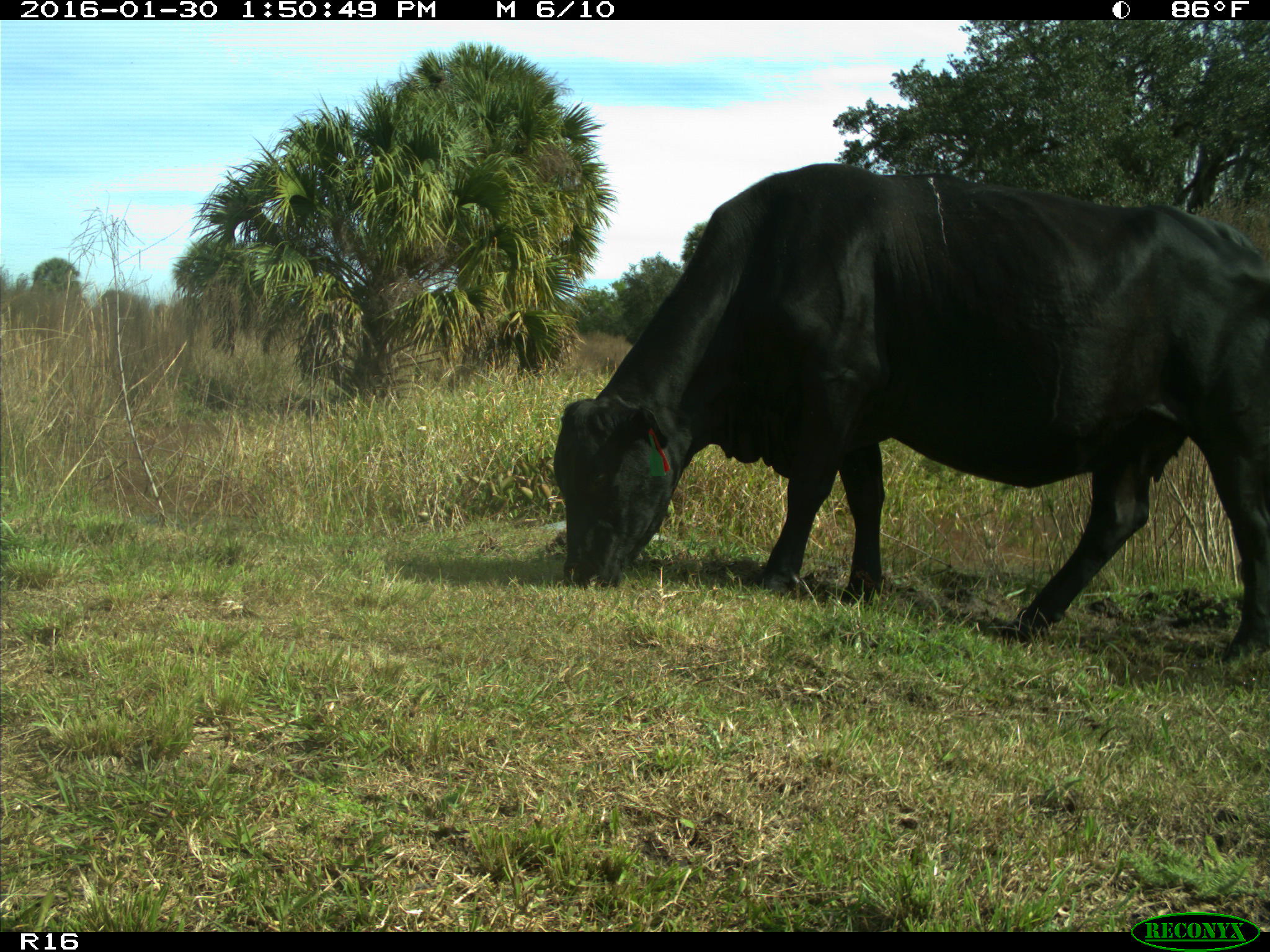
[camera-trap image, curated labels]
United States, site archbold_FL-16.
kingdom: Animalia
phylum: Chordata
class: Mammalia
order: Artiodactyla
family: Bovidae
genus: Bos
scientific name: Bos taurus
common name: domestic cow